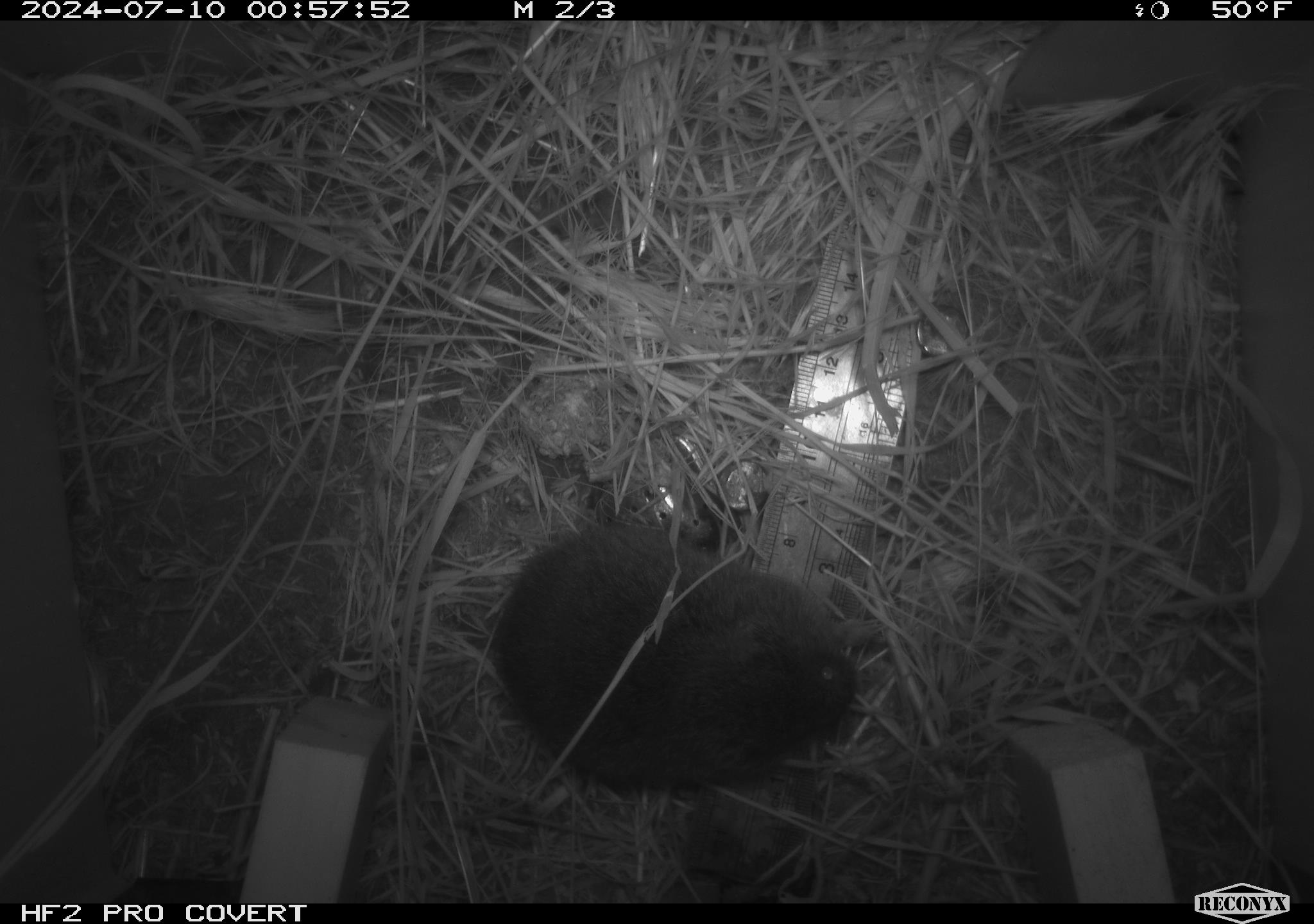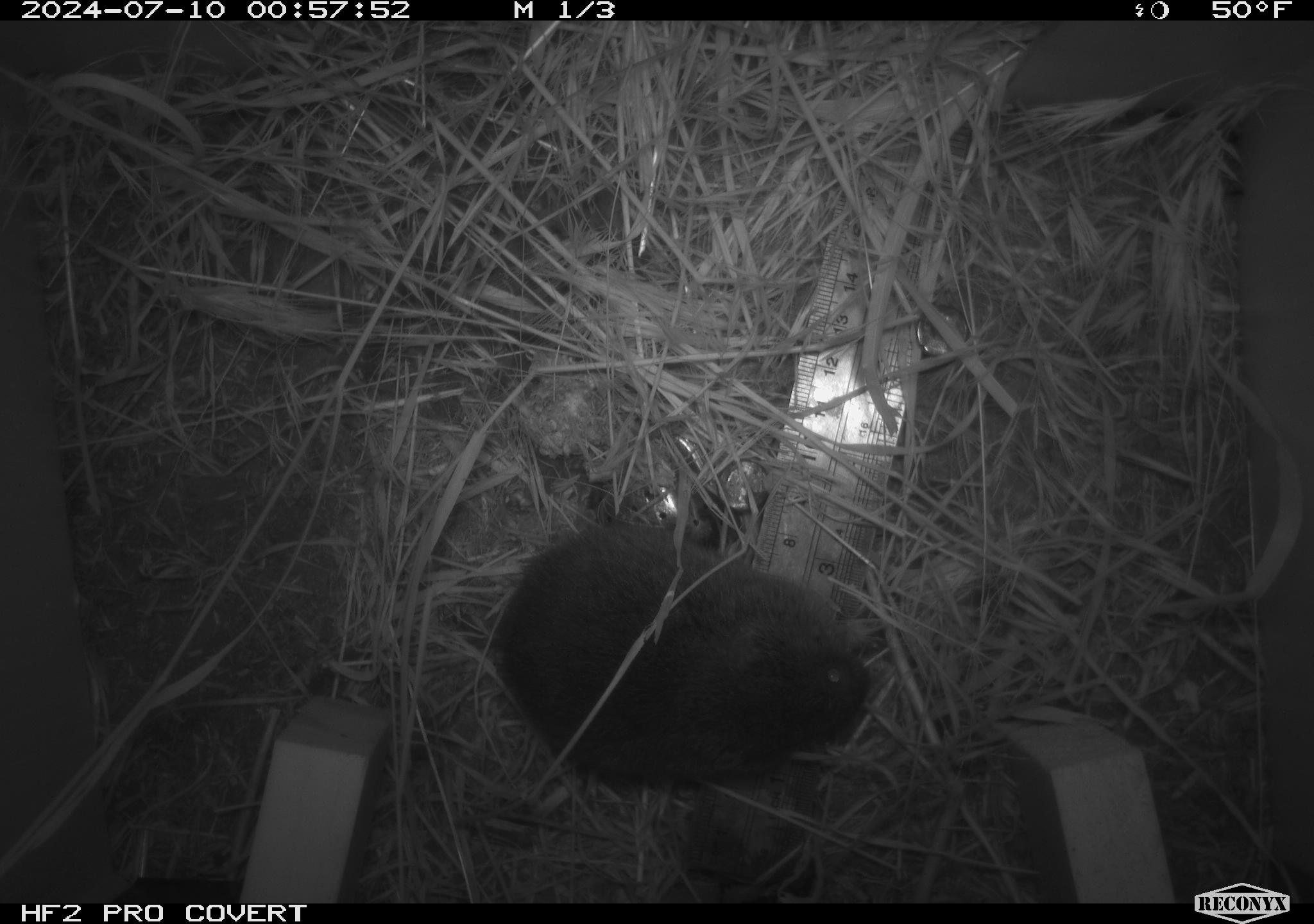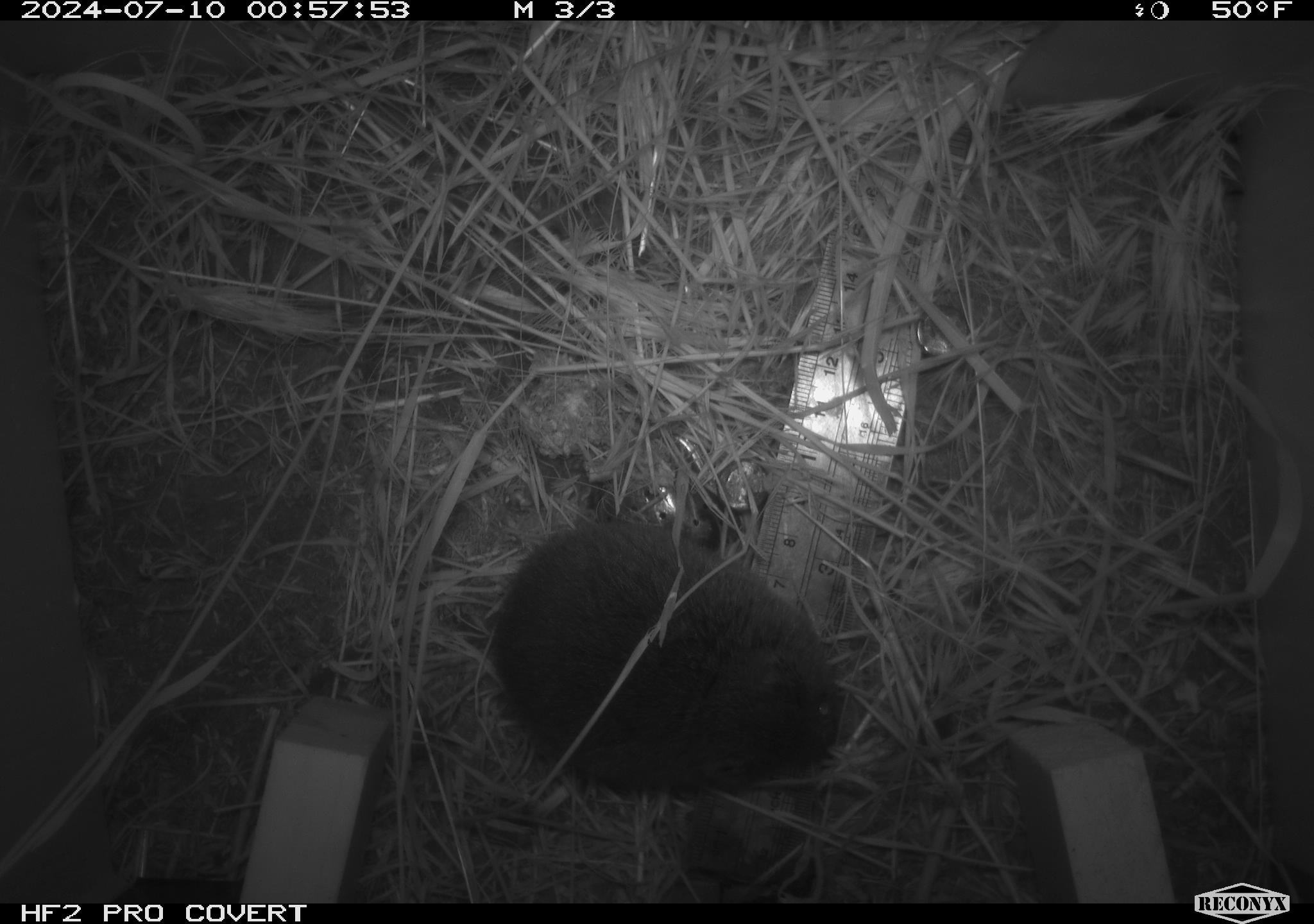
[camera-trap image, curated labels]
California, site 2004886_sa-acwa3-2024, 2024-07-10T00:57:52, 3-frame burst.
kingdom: Animalia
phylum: Chordata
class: Mammalia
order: Rodentia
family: Cricetidae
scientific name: Arvicolinae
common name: voles, lemmings, and muskrats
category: arvicolinae subfamily